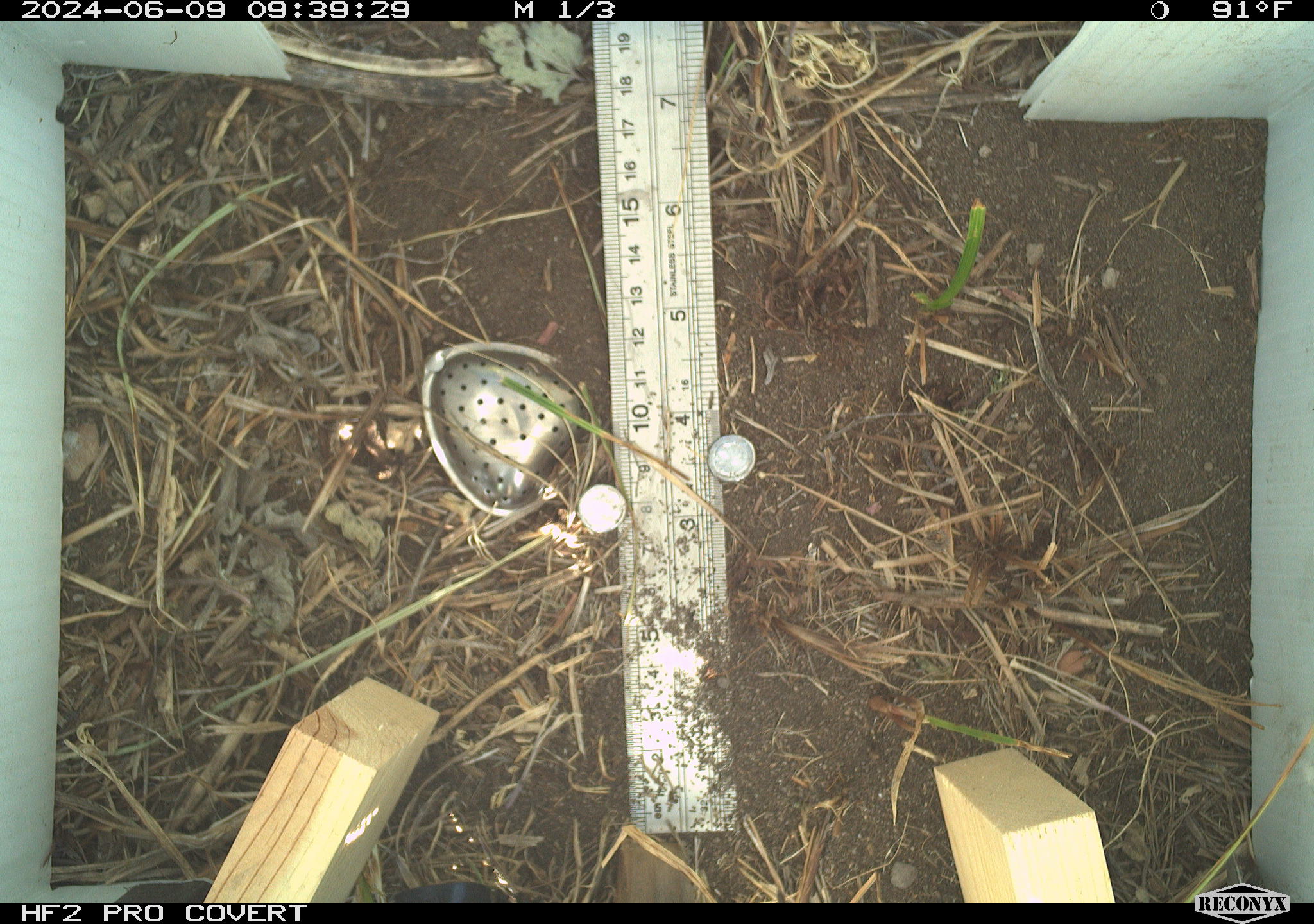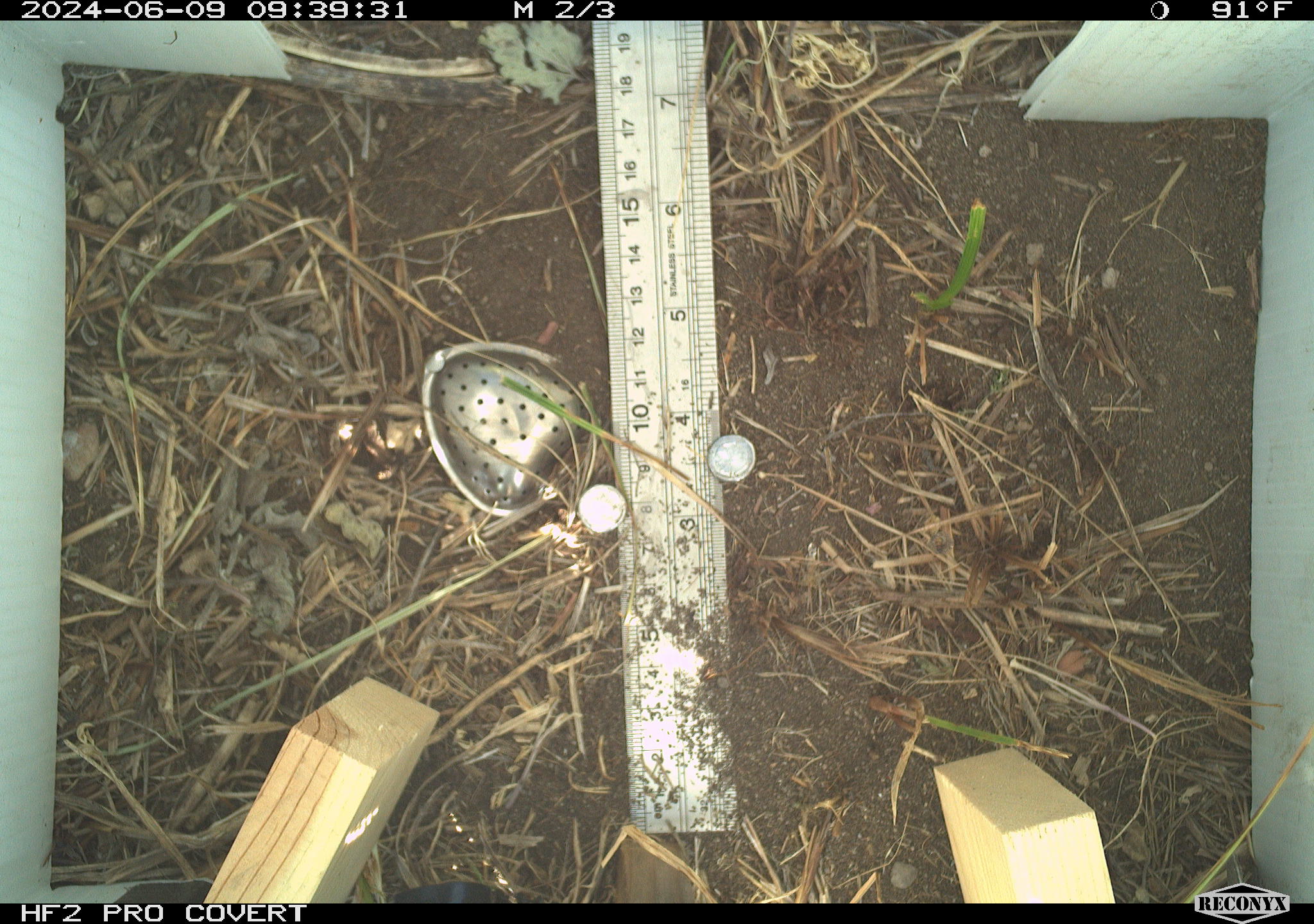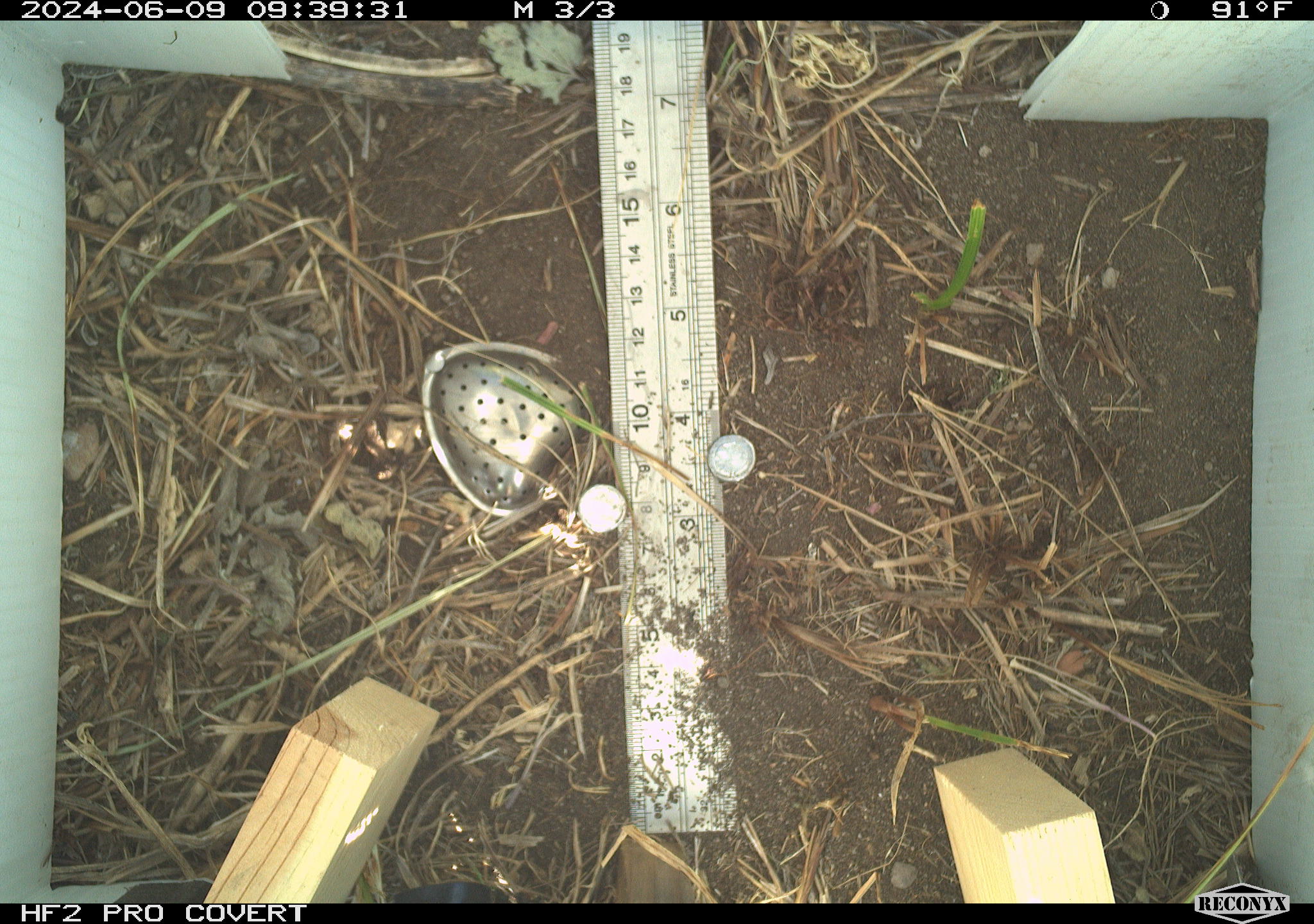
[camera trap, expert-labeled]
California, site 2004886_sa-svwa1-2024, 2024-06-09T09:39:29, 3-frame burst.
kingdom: Animalia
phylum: Arthropoda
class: Insecta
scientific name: Insecta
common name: insect